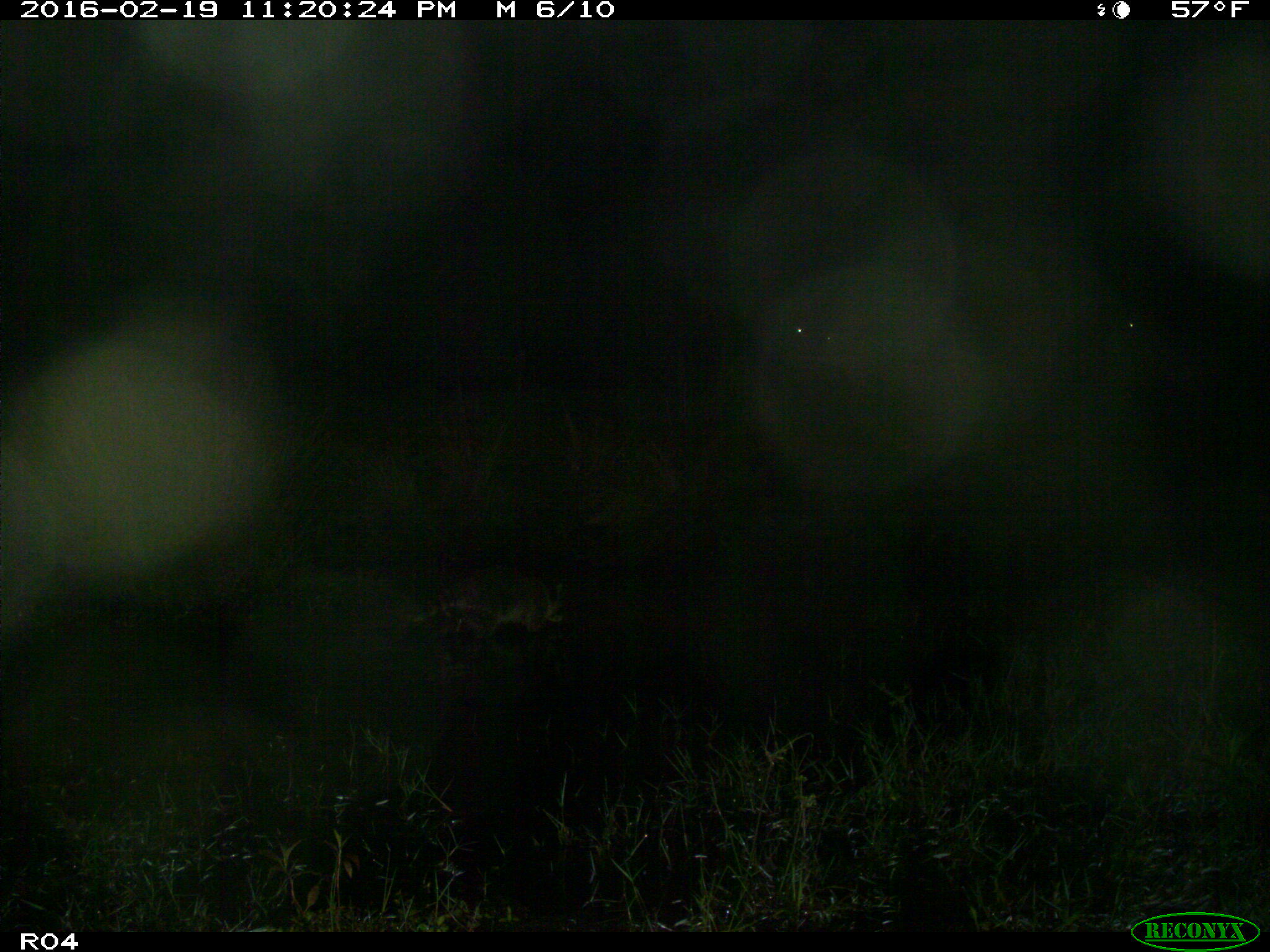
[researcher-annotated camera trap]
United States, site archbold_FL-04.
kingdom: Animalia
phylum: Chordata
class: Mammalia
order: Artiodactyla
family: Bovidae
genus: Bos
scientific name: Bos taurus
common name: domestic cow